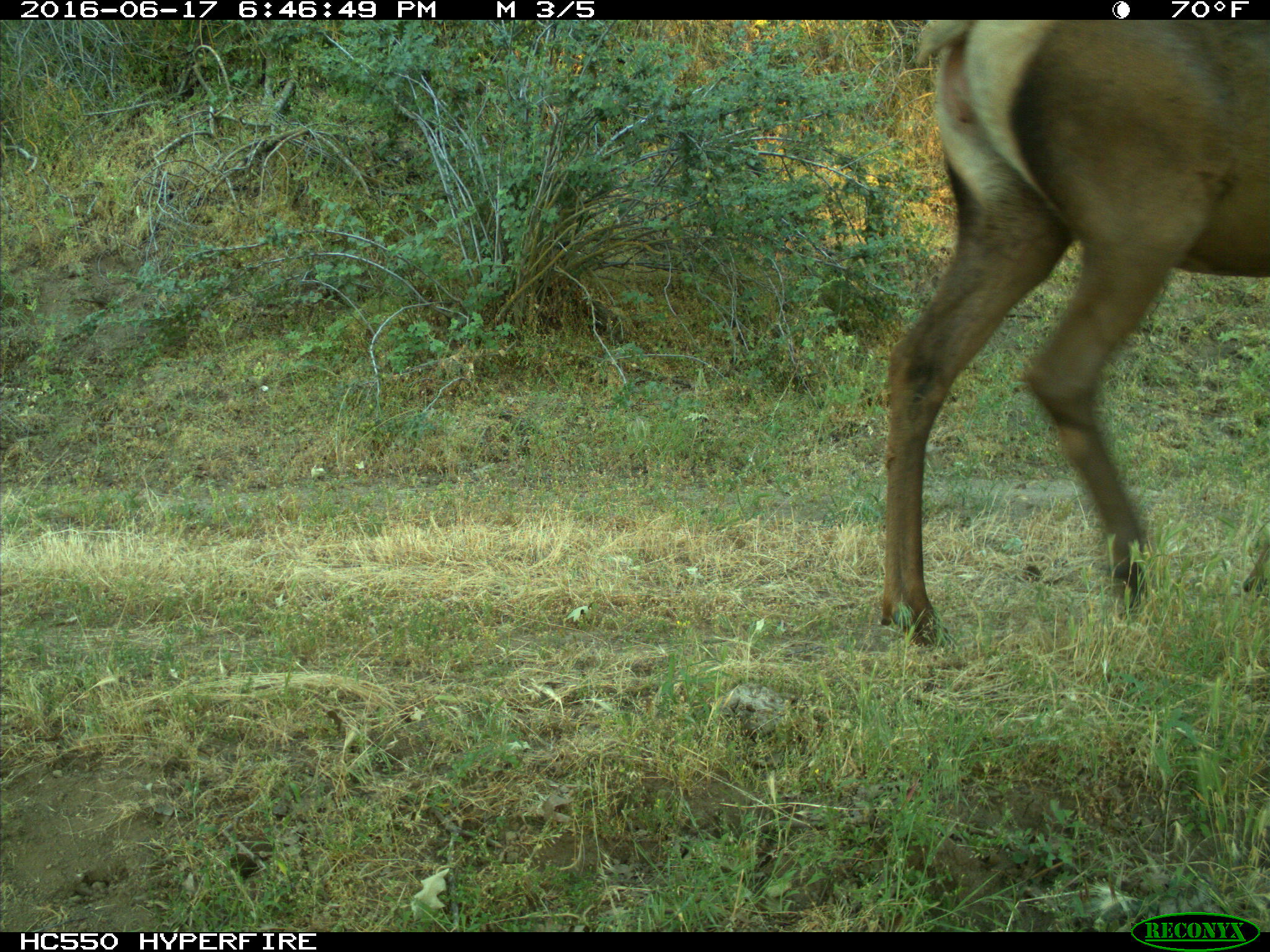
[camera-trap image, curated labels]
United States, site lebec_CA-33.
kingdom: Animalia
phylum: Chordata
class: Mammalia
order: Artiodactyla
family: Cervidae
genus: Cervus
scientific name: Cervus canadensis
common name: elk